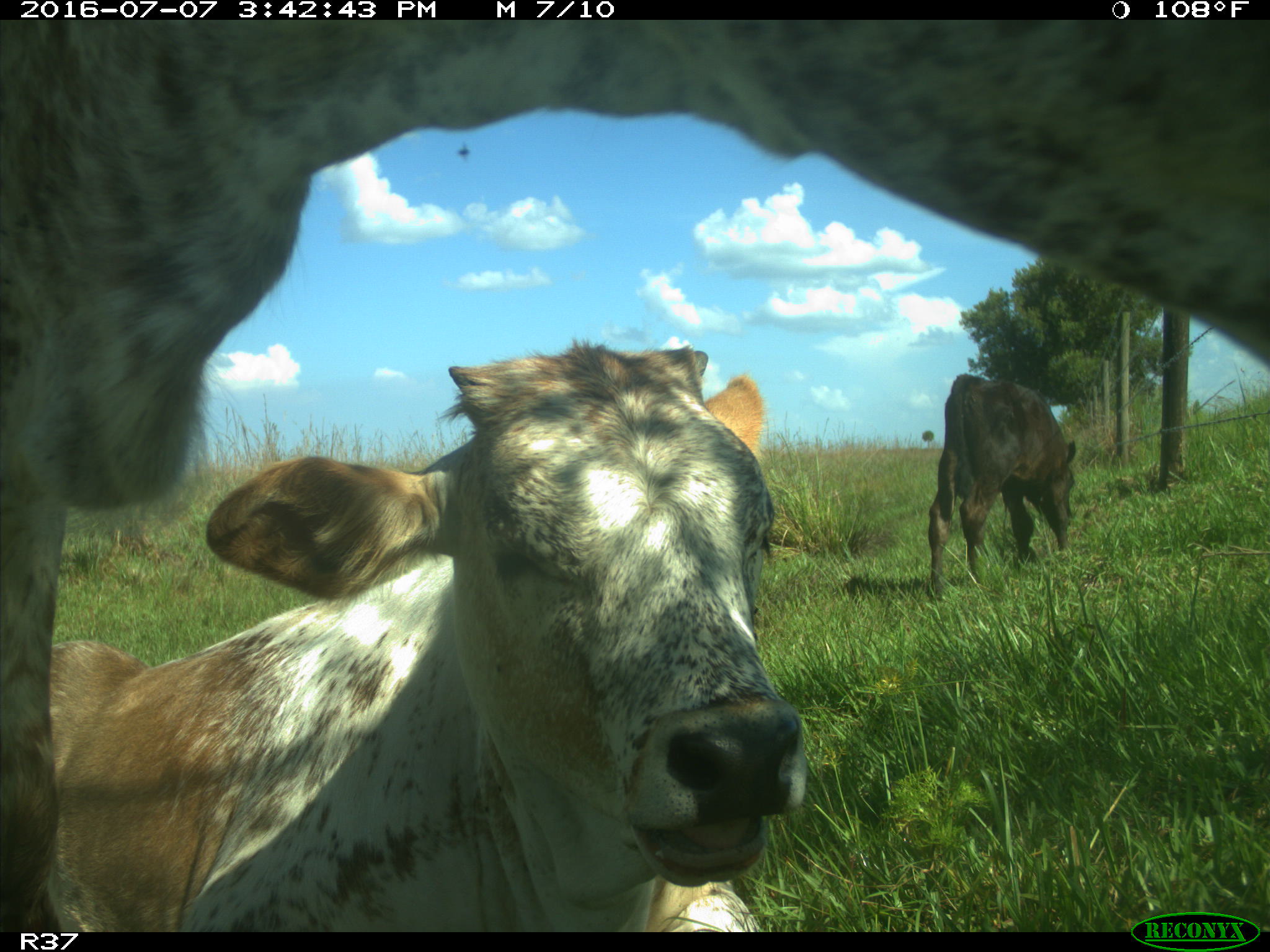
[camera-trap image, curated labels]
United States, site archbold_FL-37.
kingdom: Animalia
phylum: Chordata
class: Mammalia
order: Artiodactyla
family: Bovidae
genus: Bos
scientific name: Bos taurus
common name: domestic cow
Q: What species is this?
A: Bos taurus (domestic cow).